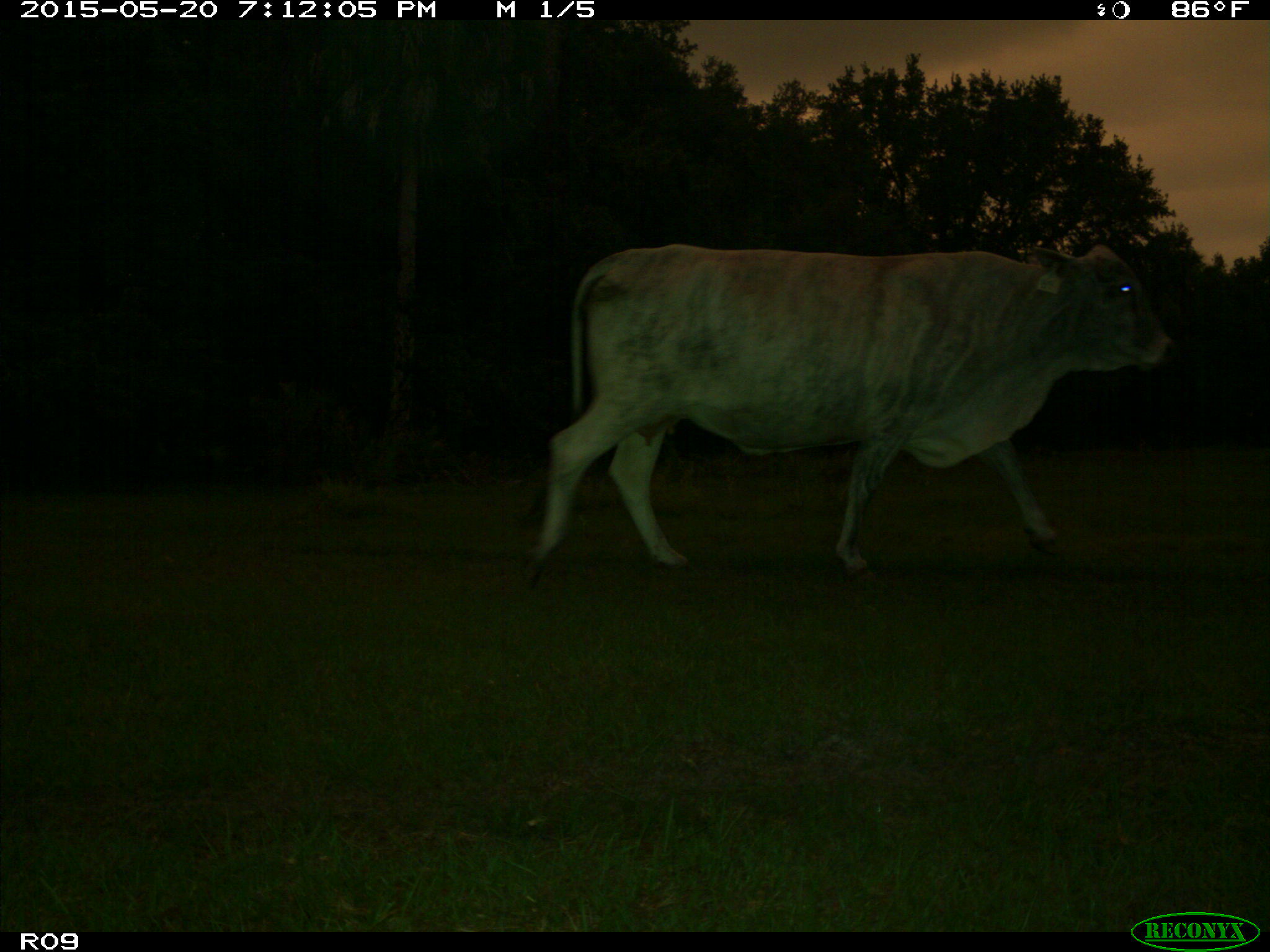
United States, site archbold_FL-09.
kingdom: Animalia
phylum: Chordata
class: Mammalia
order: Artiodactyla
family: Bovidae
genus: Bos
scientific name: Bos taurus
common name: domestic cow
Bos taurus (domestic cow).